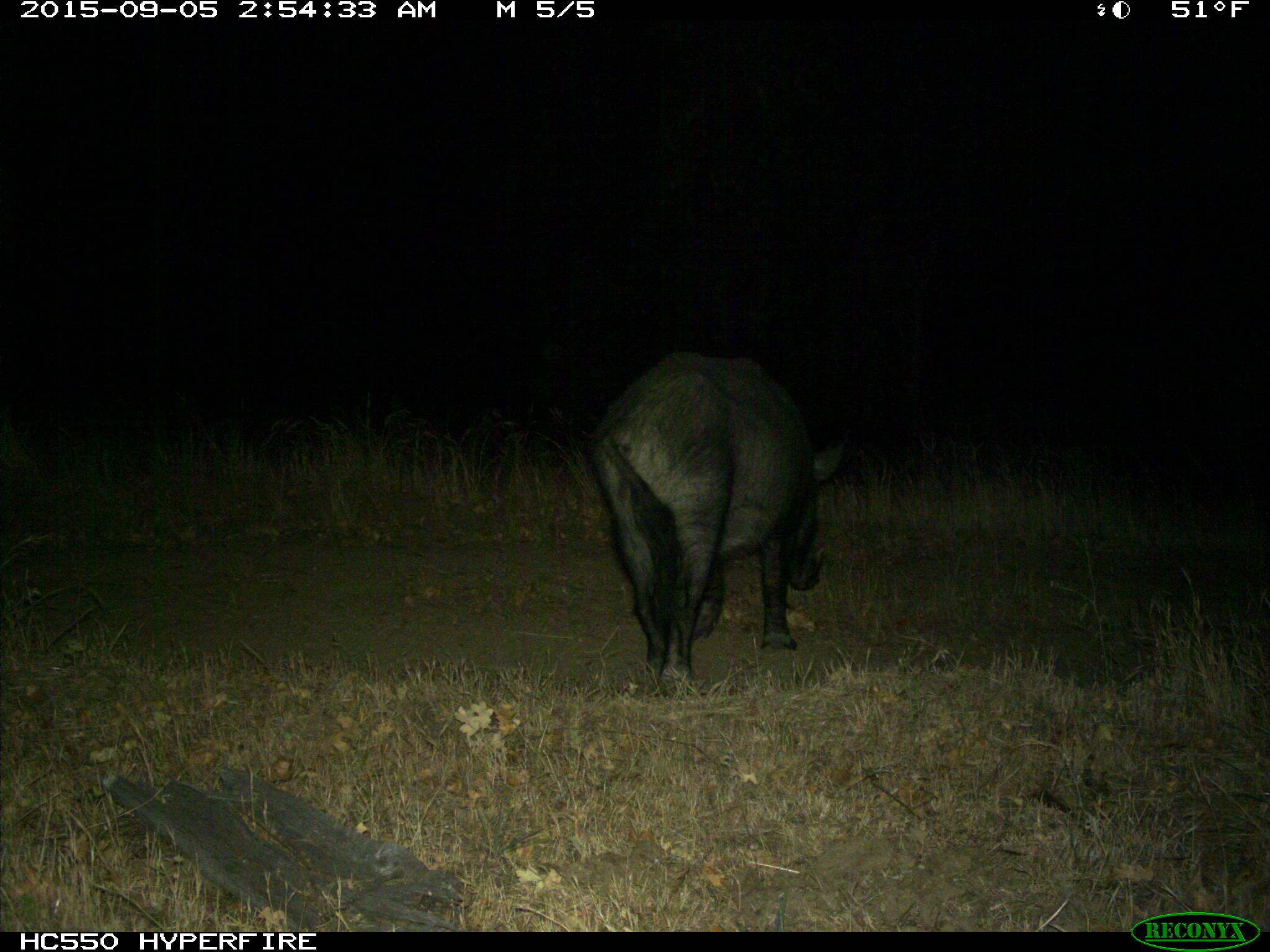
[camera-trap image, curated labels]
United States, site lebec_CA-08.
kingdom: Animalia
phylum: Chordata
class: Mammalia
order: Artiodactyla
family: Suidae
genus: Sus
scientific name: Sus scrofa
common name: wild boar